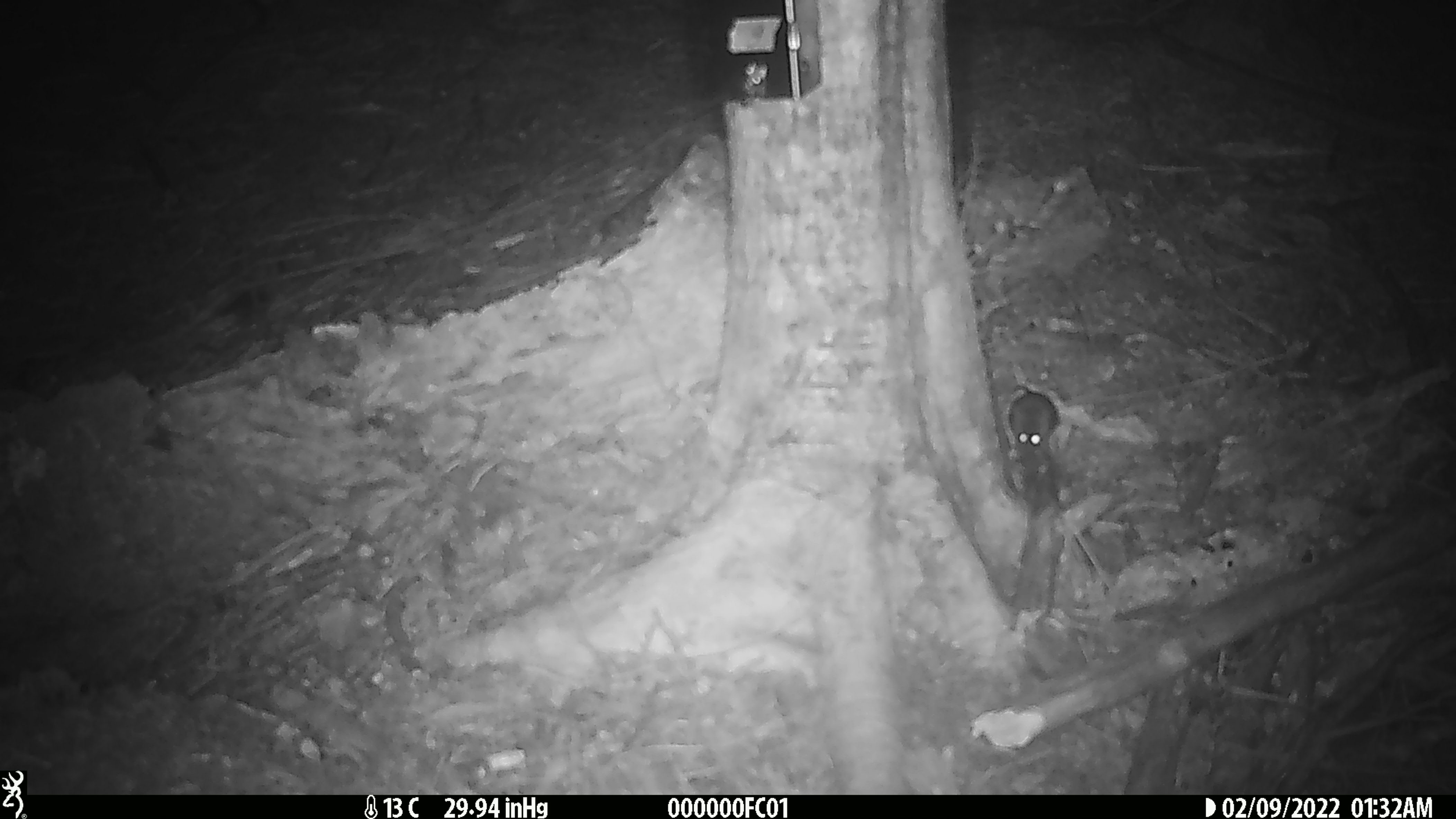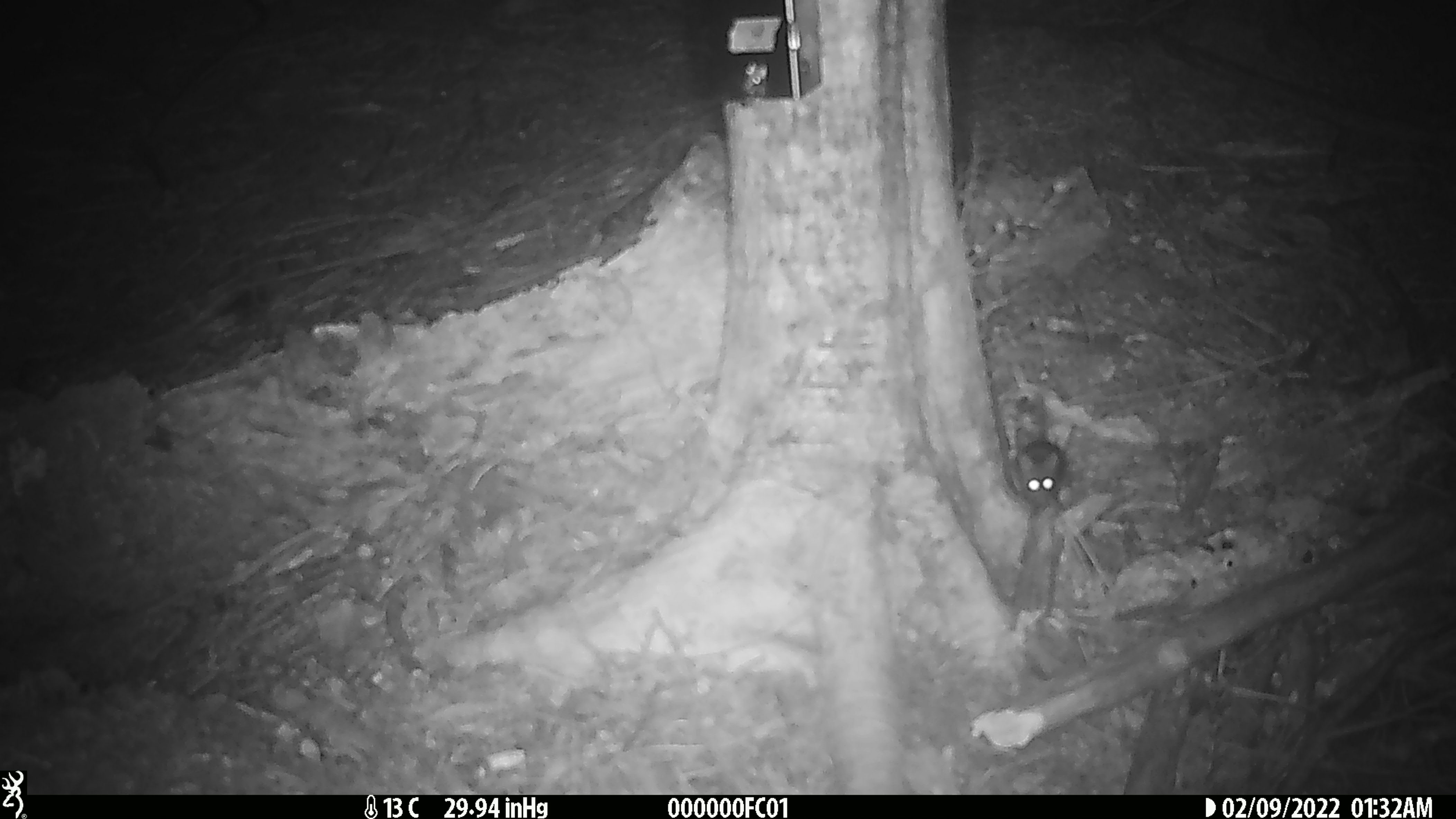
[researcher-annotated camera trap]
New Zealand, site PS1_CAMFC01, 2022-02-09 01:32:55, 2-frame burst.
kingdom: Animalia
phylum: Chordata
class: Mammalia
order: Rodentia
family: Muridae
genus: Mus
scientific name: Mus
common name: mouse